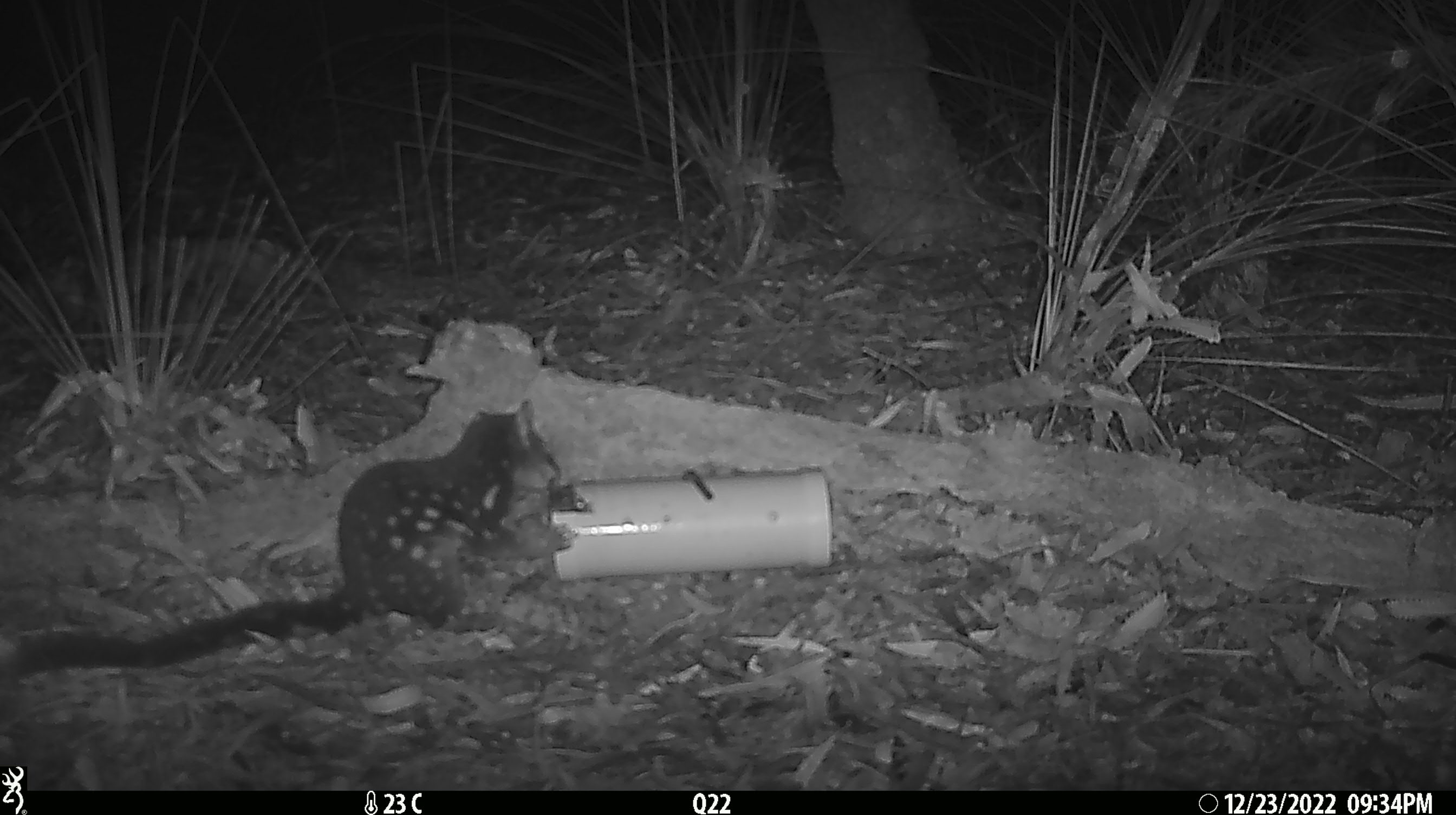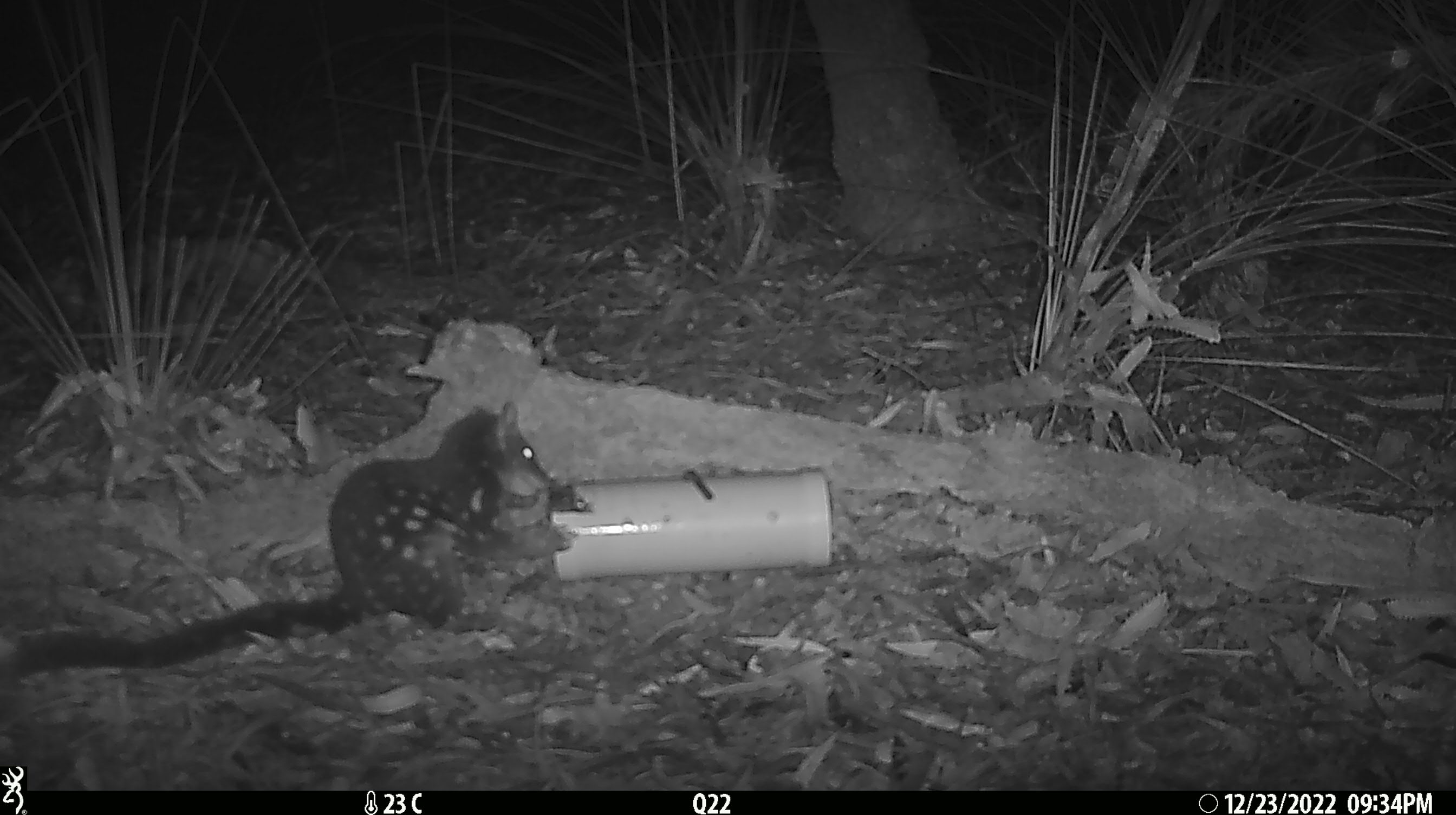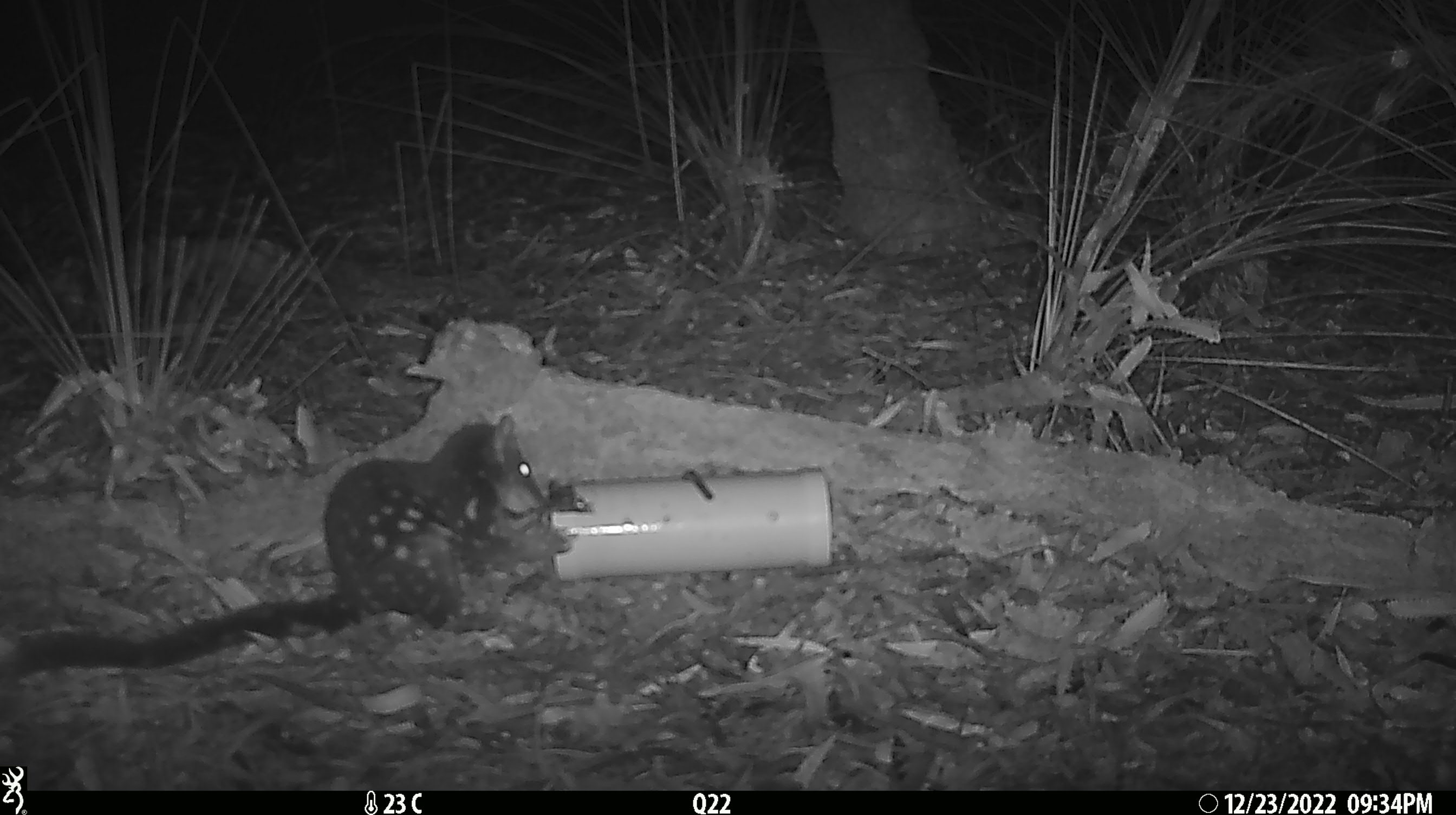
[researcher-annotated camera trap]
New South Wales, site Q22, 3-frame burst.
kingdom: Animalia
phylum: Chordata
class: Mammalia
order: Dasyuromorphia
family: Dasyuridae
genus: Dasyurus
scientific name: Dasyurus maculatus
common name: spotted-tailed quoll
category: quoll